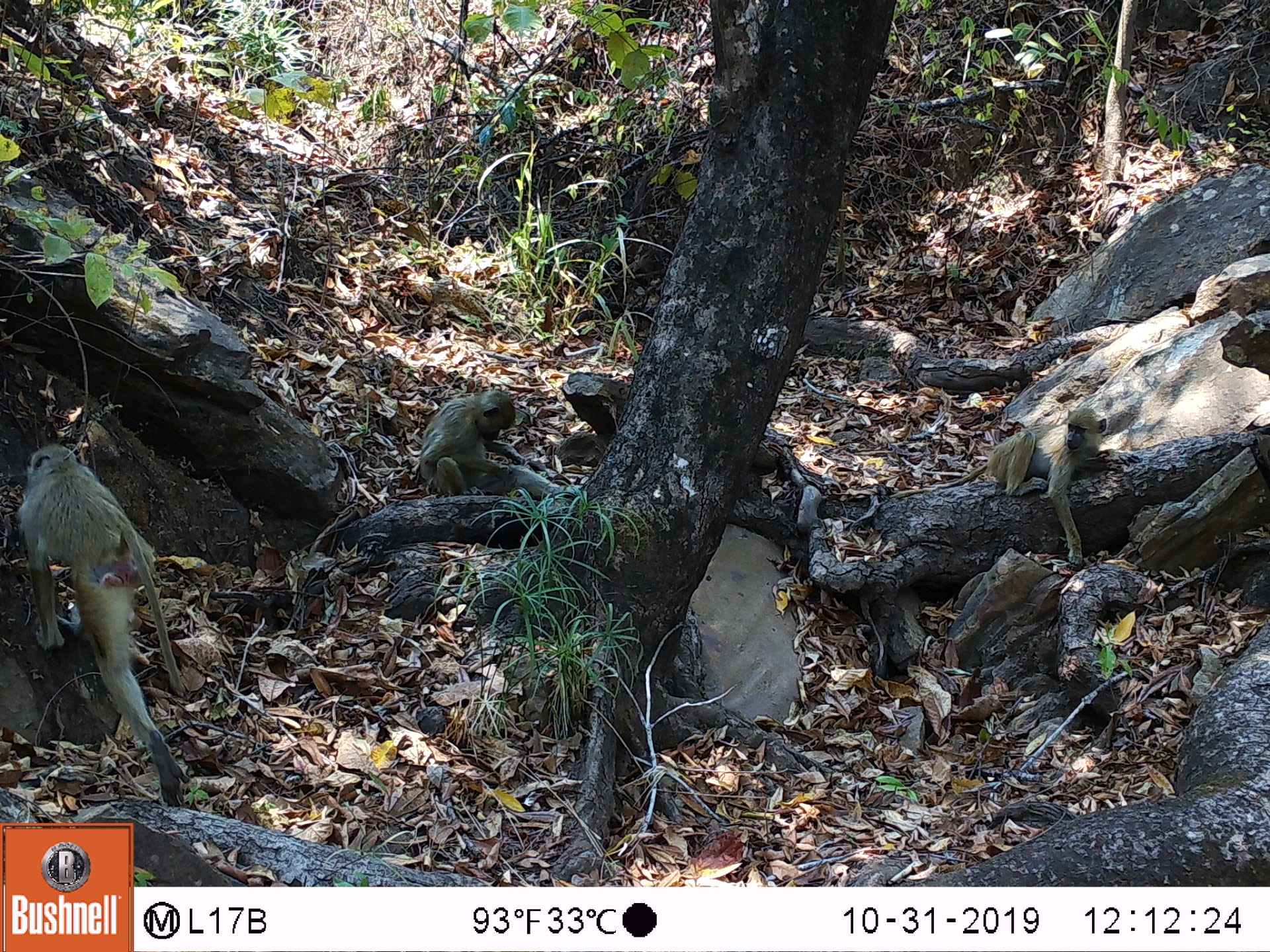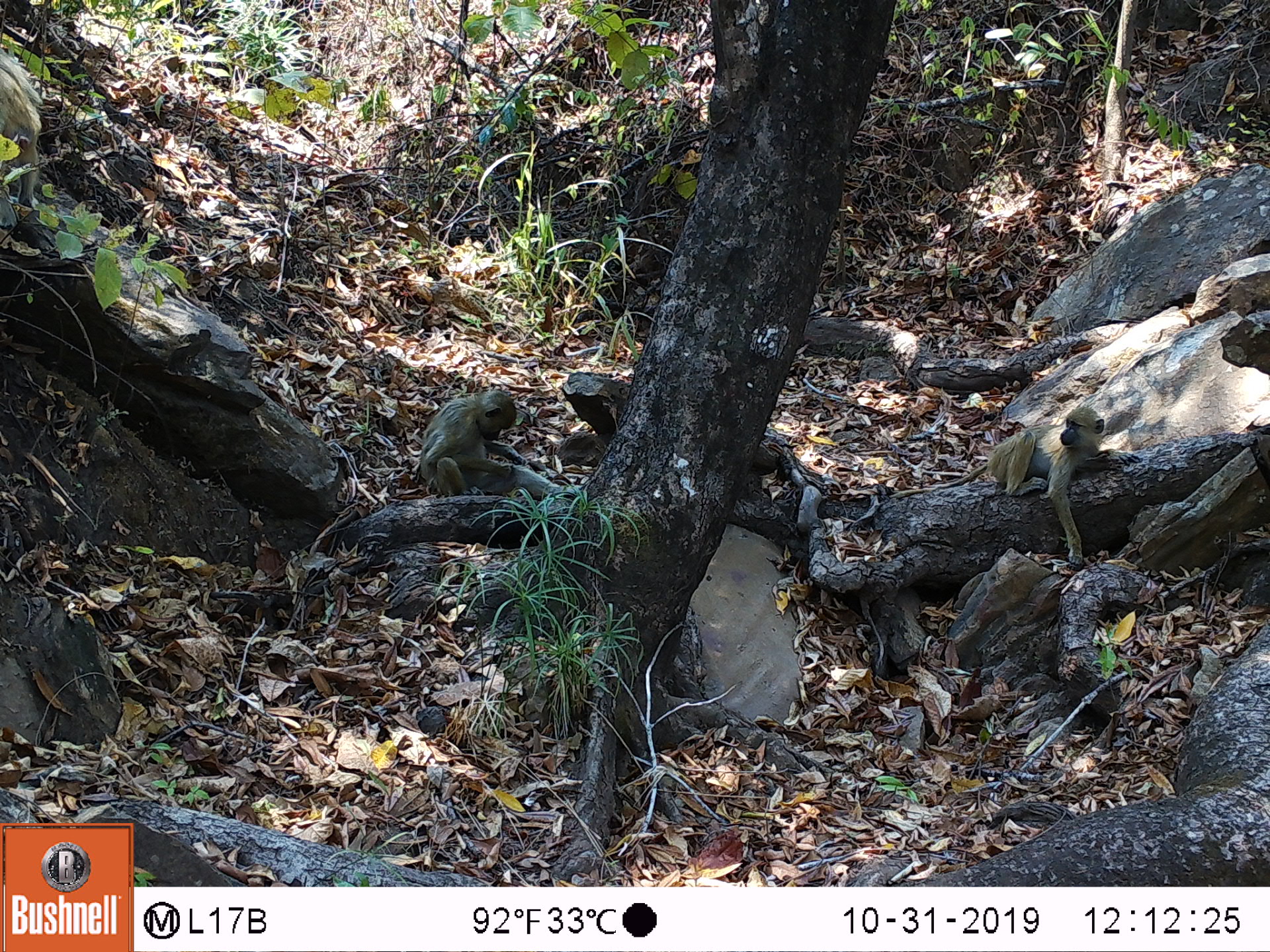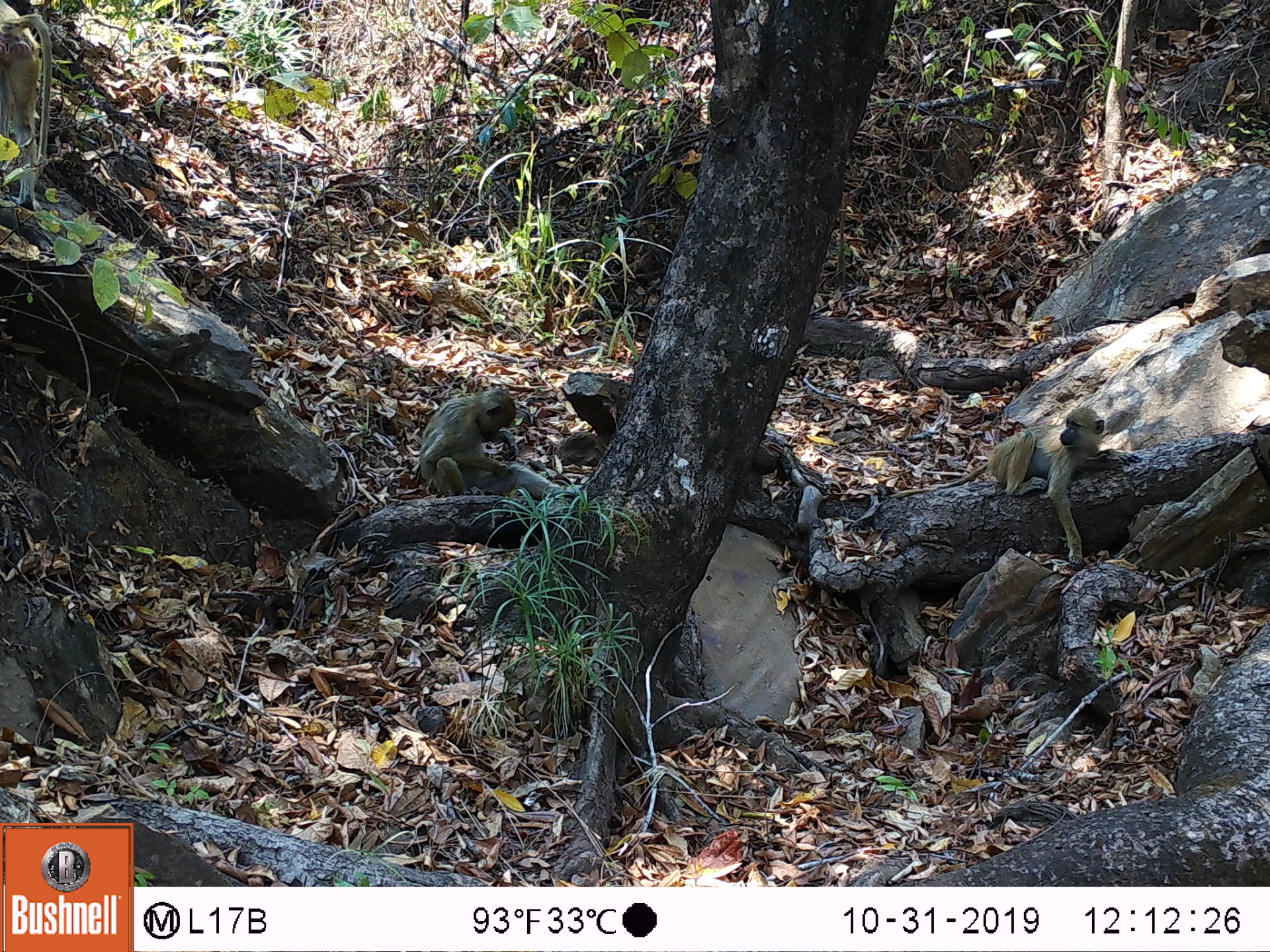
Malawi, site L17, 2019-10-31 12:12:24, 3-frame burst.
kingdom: Animalia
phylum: Chordata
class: Mammalia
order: Primates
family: Cercopithecidae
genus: Papio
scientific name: Papio cynocephalus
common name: yellow baboon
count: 3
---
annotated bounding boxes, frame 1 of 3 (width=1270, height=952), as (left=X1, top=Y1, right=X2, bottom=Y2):
yellow baboon: (left=8, top=442, right=182, bottom=796); (left=948, top=399, right=1121, bottom=559); (left=403, top=382, right=582, bottom=498)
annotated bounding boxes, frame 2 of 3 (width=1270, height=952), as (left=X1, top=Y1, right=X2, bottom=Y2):
yellow baboon: (left=899, top=402, right=1115, bottom=562); (left=415, top=382, right=572, bottom=503); (left=0, top=45, right=49, bottom=217)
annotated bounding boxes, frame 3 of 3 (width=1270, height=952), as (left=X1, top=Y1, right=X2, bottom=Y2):
yellow baboon: (left=932, top=407, right=1135, bottom=558); (left=416, top=385, right=556, bottom=508); (left=2, top=0, right=64, bottom=207)